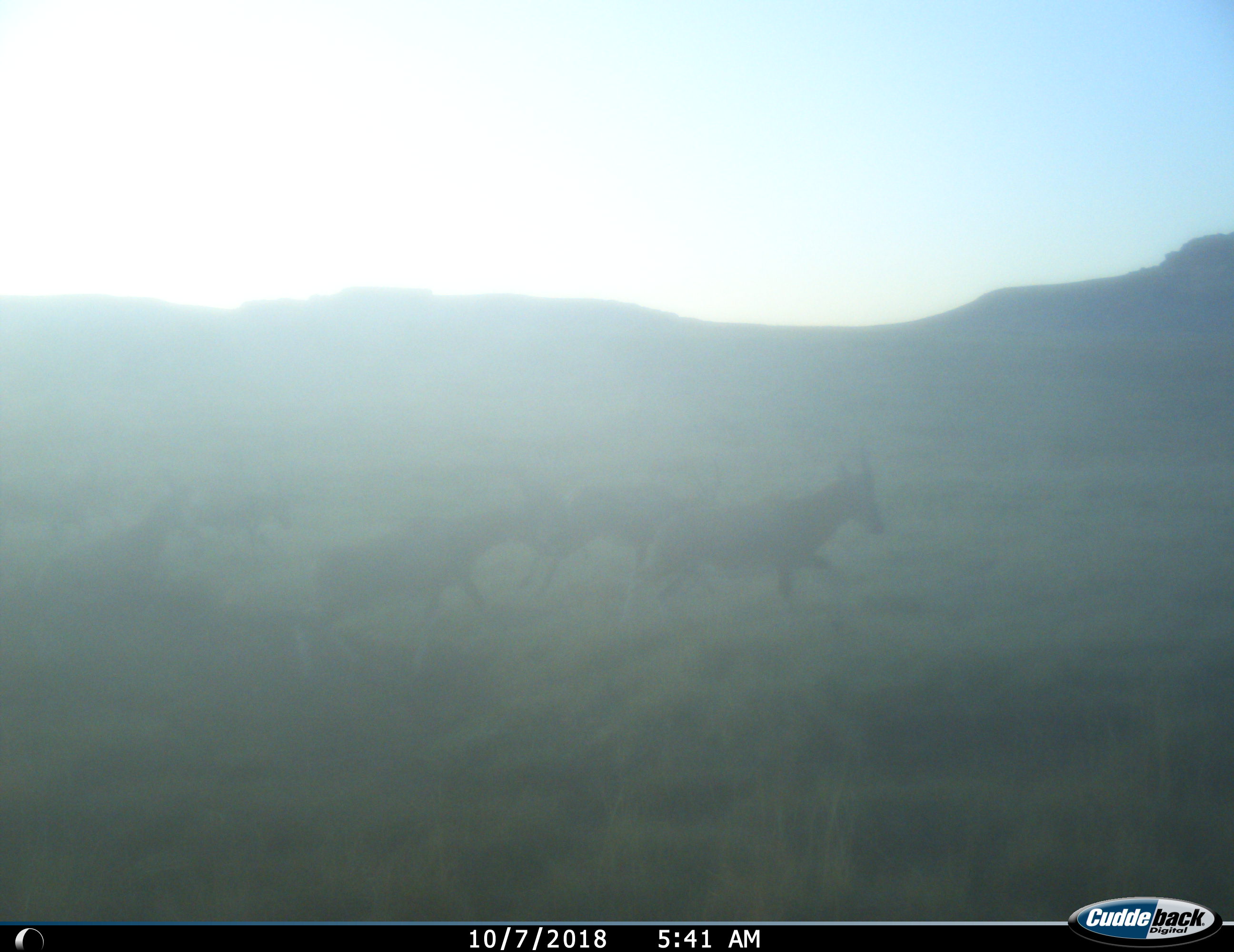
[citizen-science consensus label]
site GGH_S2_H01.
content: unidentified animal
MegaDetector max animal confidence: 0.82